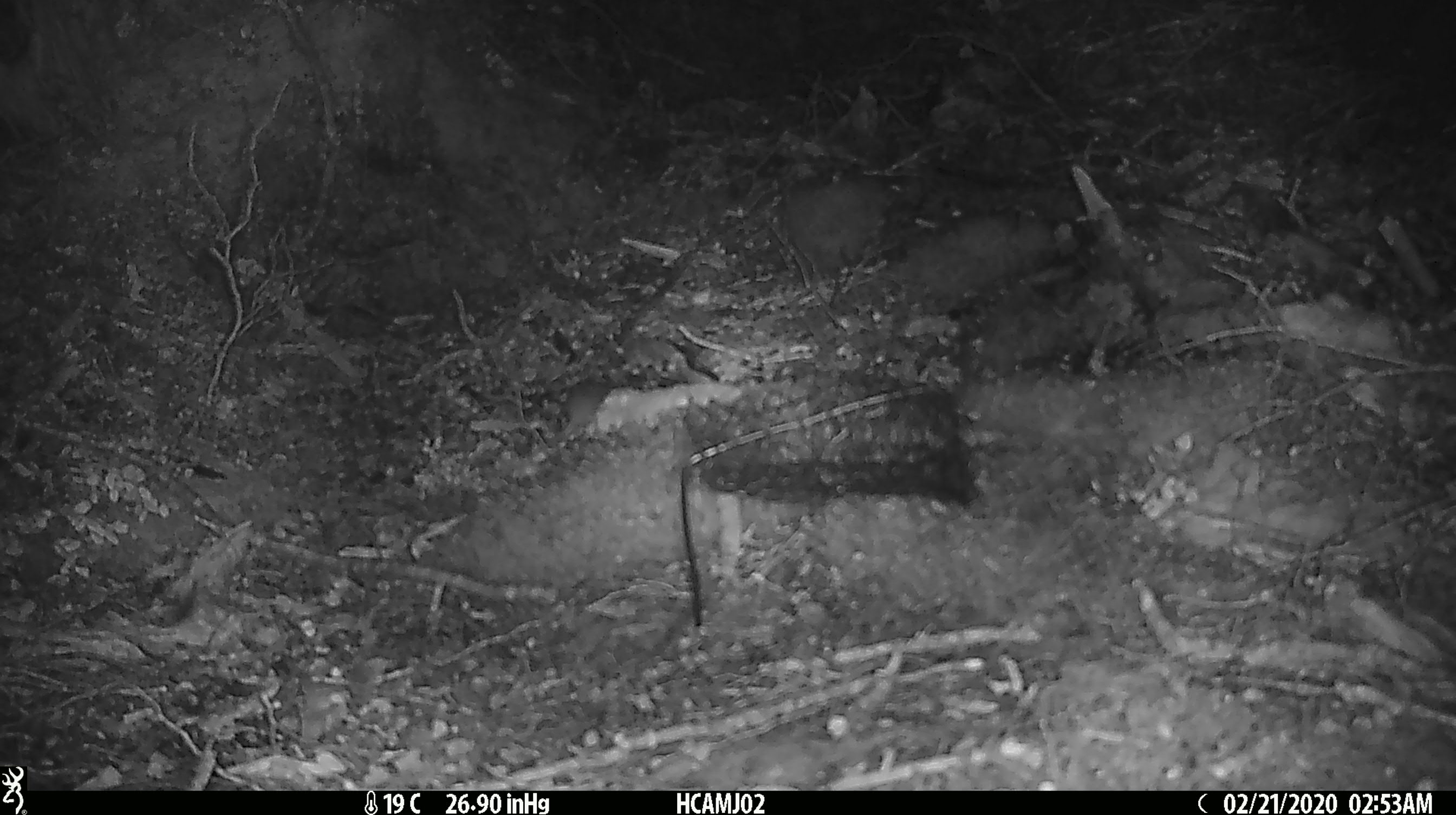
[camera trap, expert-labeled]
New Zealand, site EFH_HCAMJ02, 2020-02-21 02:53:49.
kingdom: Animalia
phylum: Chordata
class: Mammalia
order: Rodentia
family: Muridae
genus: Mus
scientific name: Mus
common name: mouse